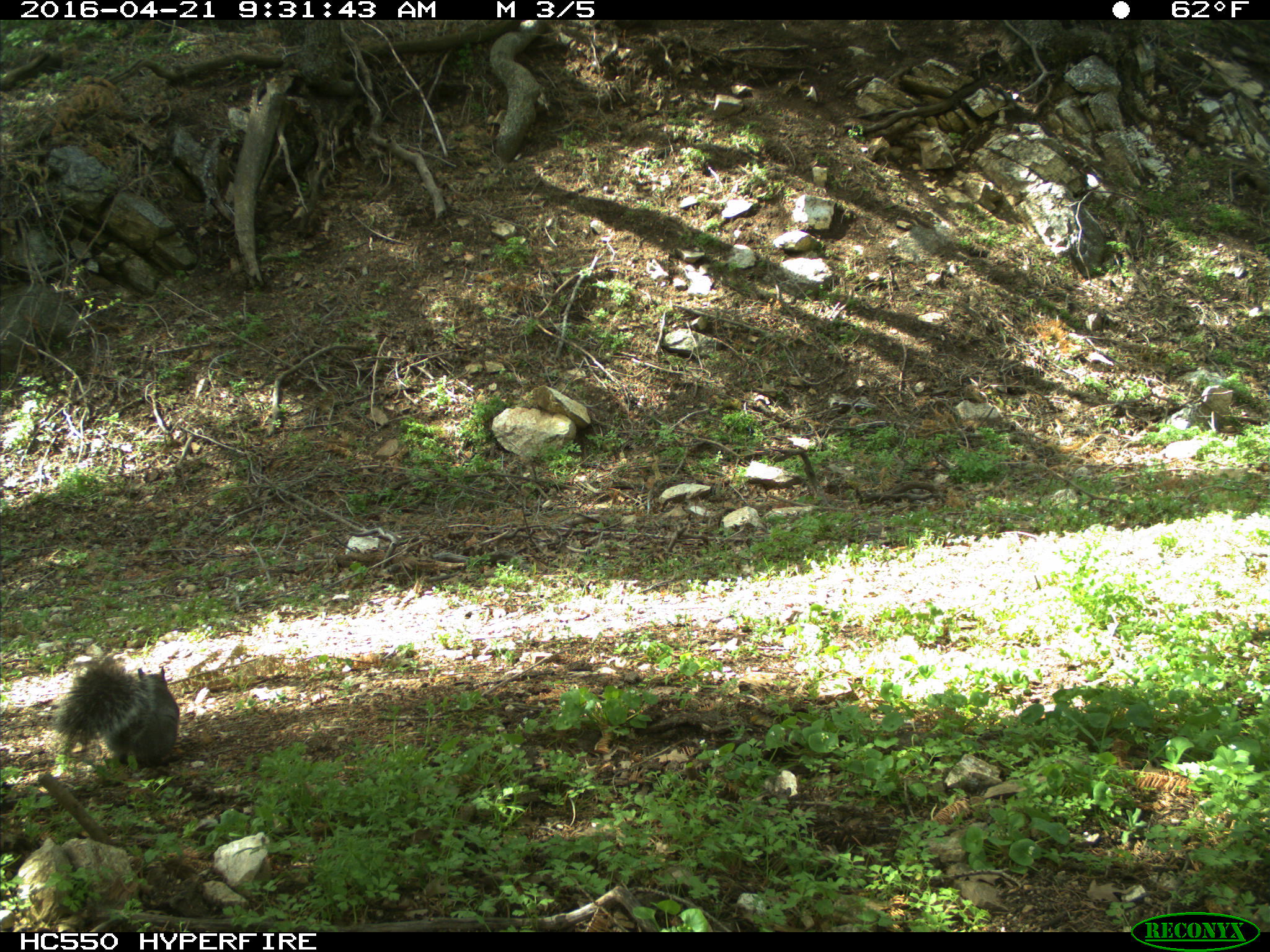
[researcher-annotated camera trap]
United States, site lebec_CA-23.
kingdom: Animalia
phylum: Chordata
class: Mammalia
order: Rodentia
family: Sciuridae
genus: Sciurus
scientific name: Sciurus carolinensis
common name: eastern gray squirrel